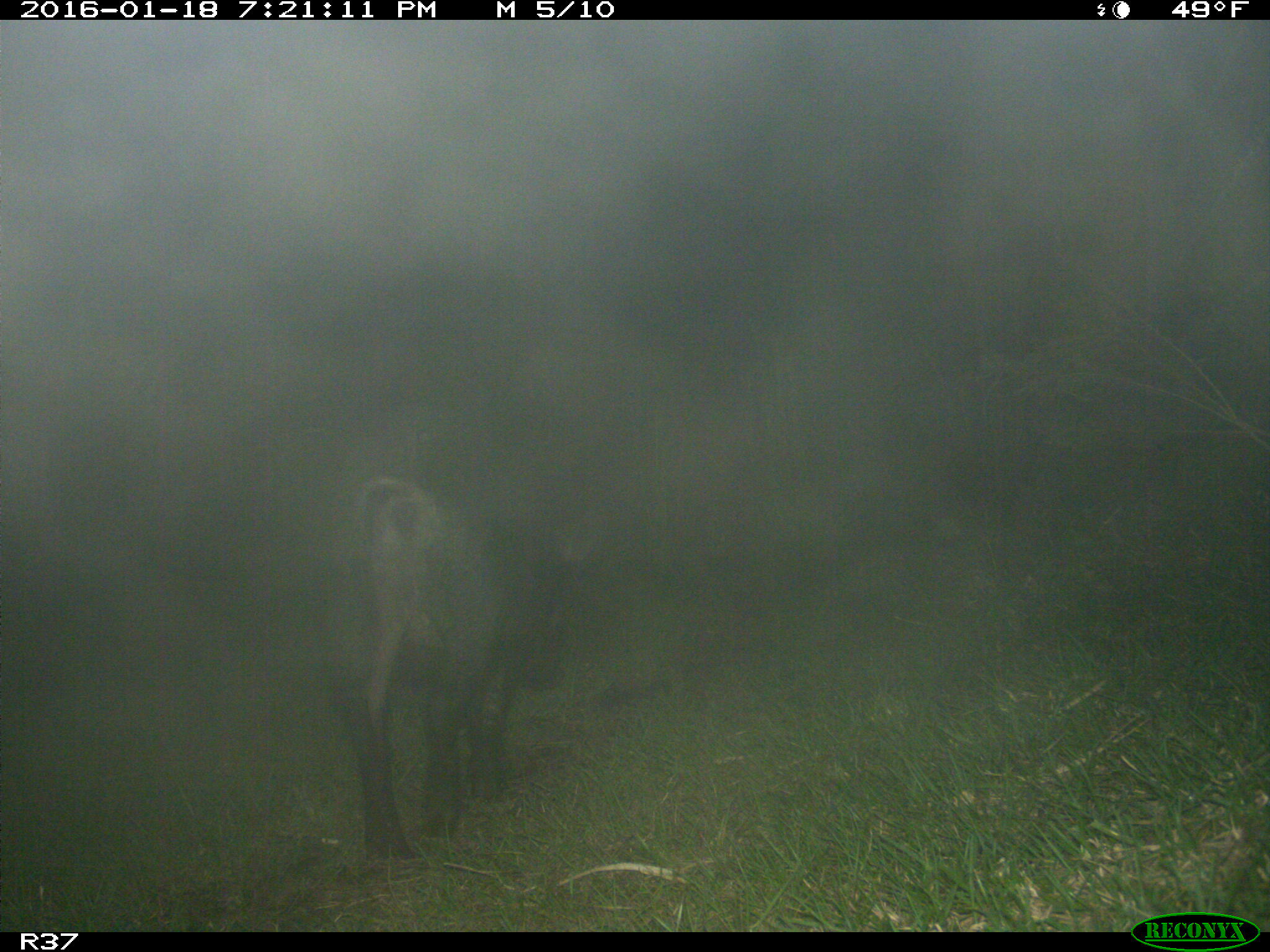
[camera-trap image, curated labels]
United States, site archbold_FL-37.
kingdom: Animalia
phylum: Chordata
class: Mammalia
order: Artiodactyla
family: Suidae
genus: Sus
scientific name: Sus scrofa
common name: wild boar